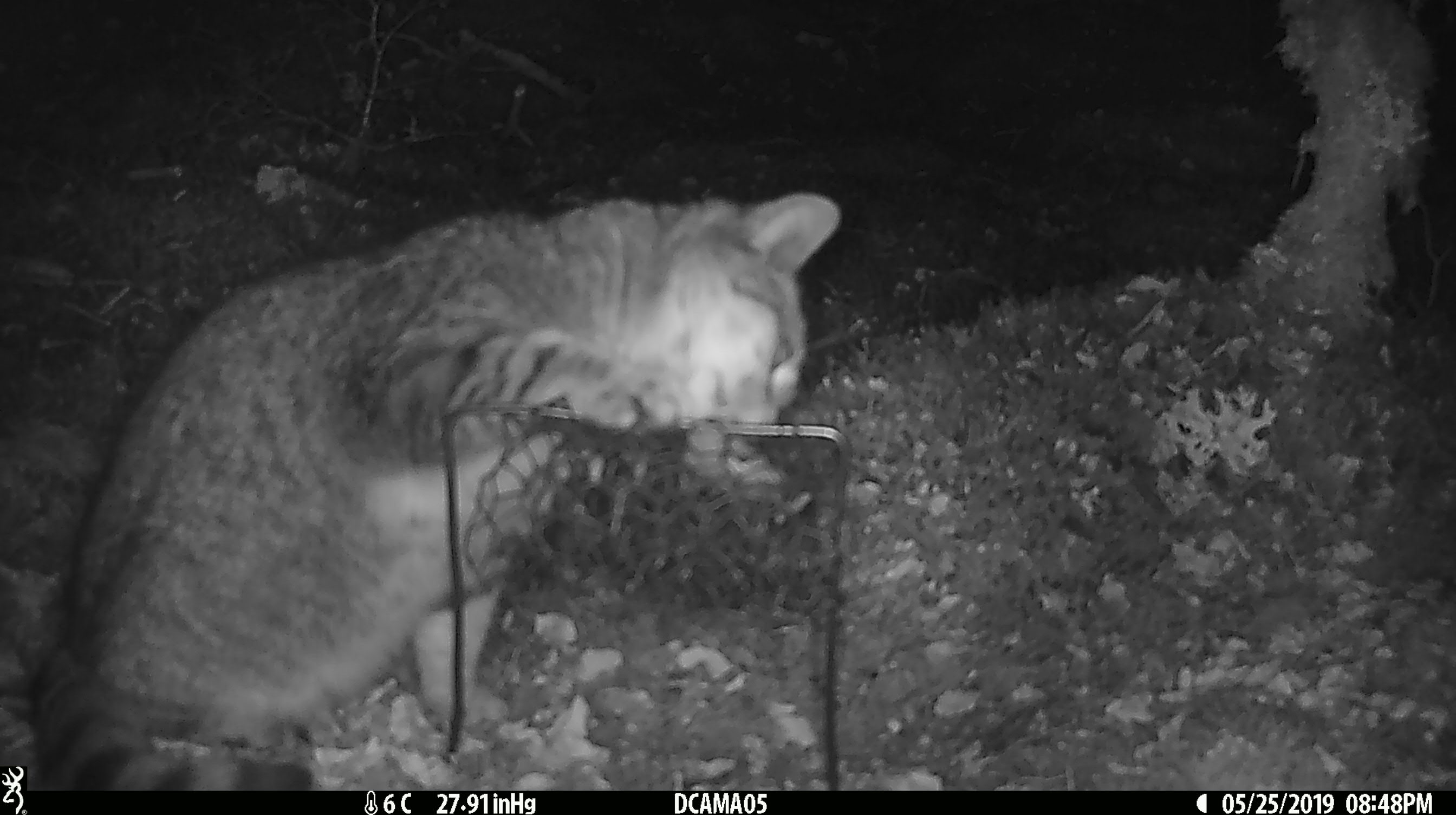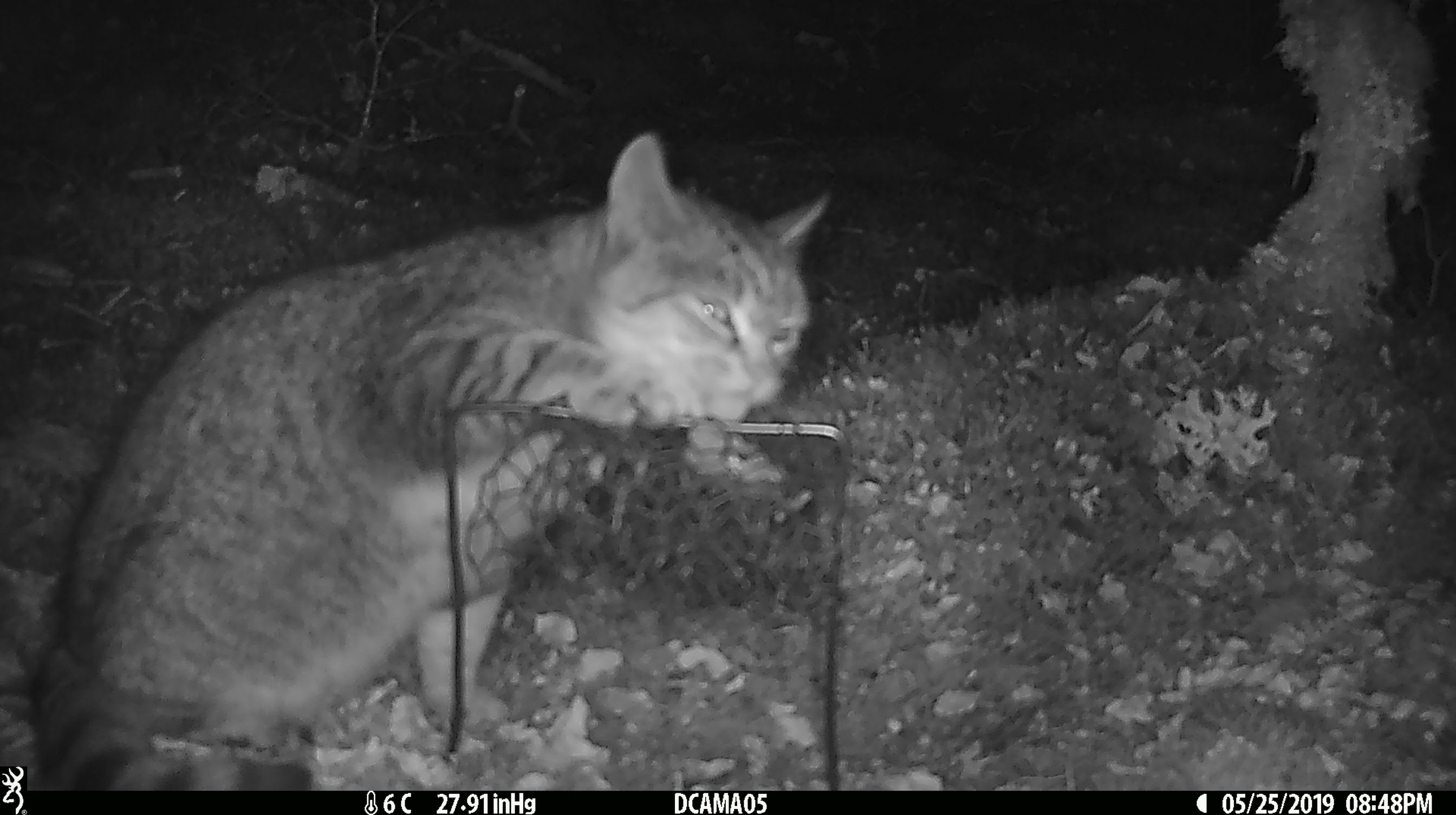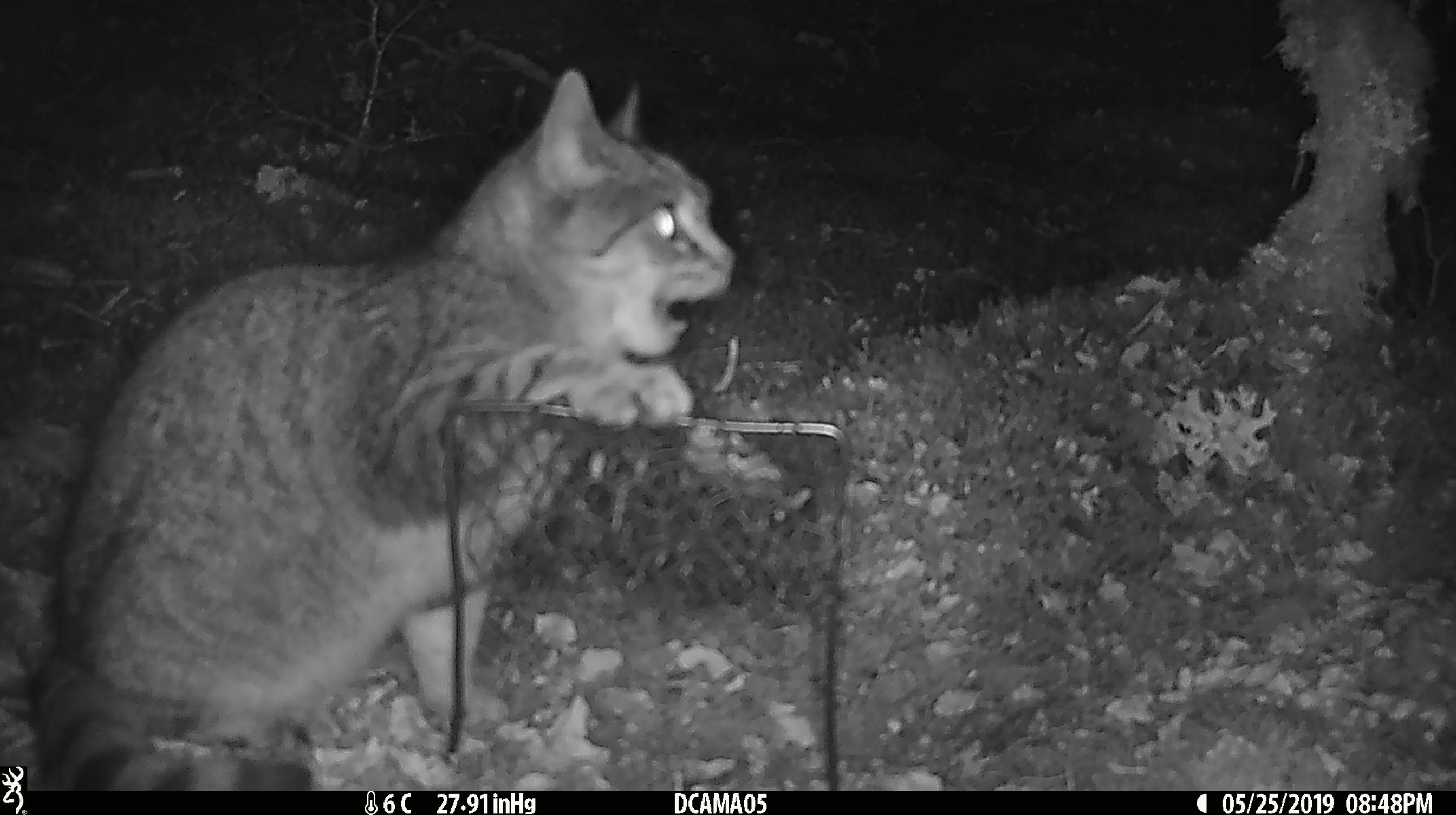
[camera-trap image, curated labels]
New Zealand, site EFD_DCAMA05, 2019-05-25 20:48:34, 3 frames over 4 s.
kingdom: Animalia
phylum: Chordata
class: Mammalia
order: Carnivora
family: Felidae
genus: Felis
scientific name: Felis catus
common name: domestic cat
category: cat